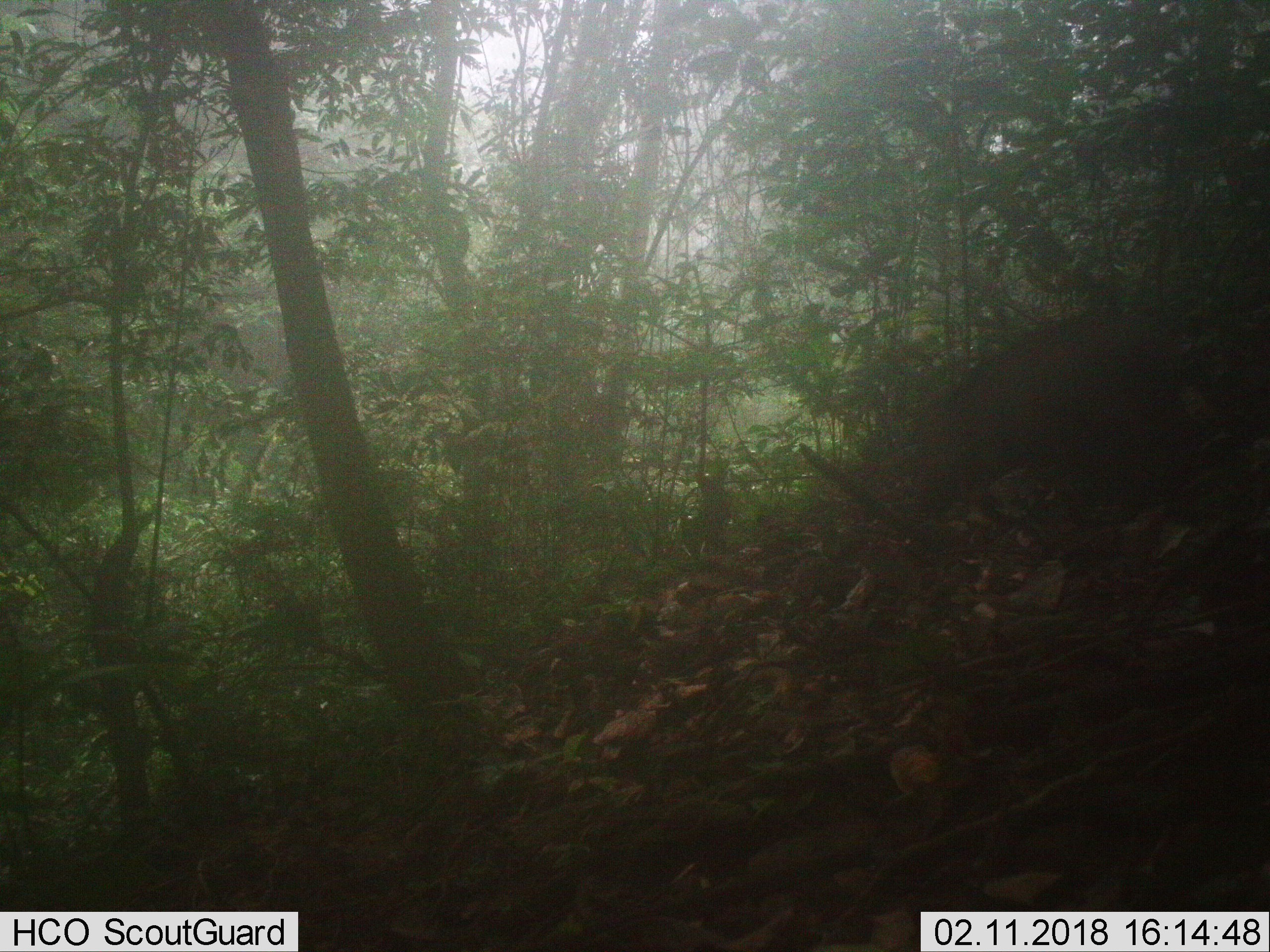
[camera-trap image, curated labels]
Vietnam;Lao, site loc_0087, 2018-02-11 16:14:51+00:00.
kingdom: Animalia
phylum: Chordata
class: Mammalia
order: Artiodactyla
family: Suidae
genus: Sus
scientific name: Sus scrofa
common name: eurasian wild pig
Eurasian wild pig (Sus scrofa). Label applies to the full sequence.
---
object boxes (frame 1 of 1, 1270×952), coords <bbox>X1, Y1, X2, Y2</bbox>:
eurasian wild pig: <bbox>913, 318, 1155, 520</bbox>